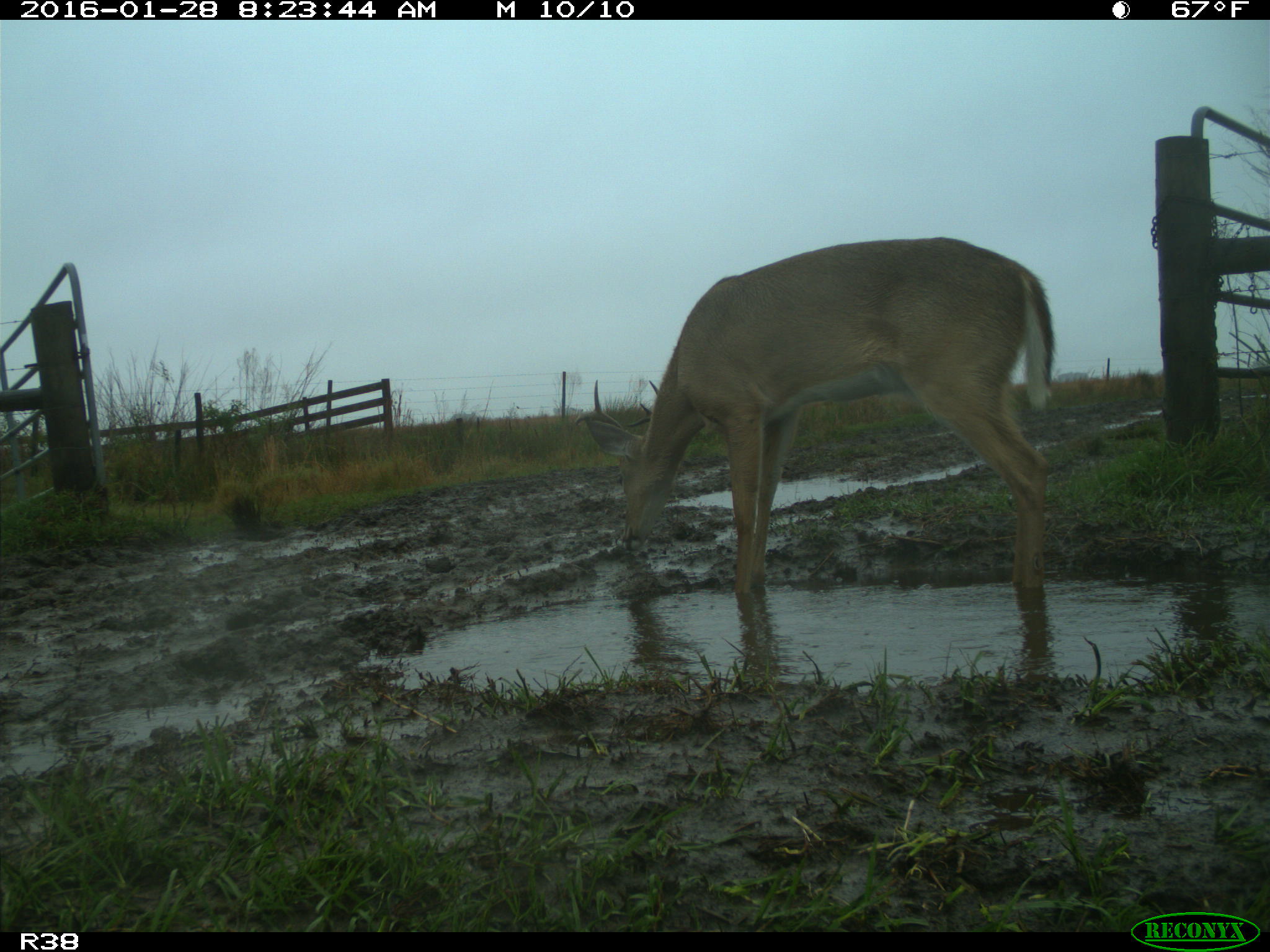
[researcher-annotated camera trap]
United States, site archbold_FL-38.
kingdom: Animalia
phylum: Chordata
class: Mammalia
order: Artiodactyla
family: Cervidae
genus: Odocoileus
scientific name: Odocoileus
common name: deer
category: unidentified deer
Unidentified deer (deer) (Odocoileus).